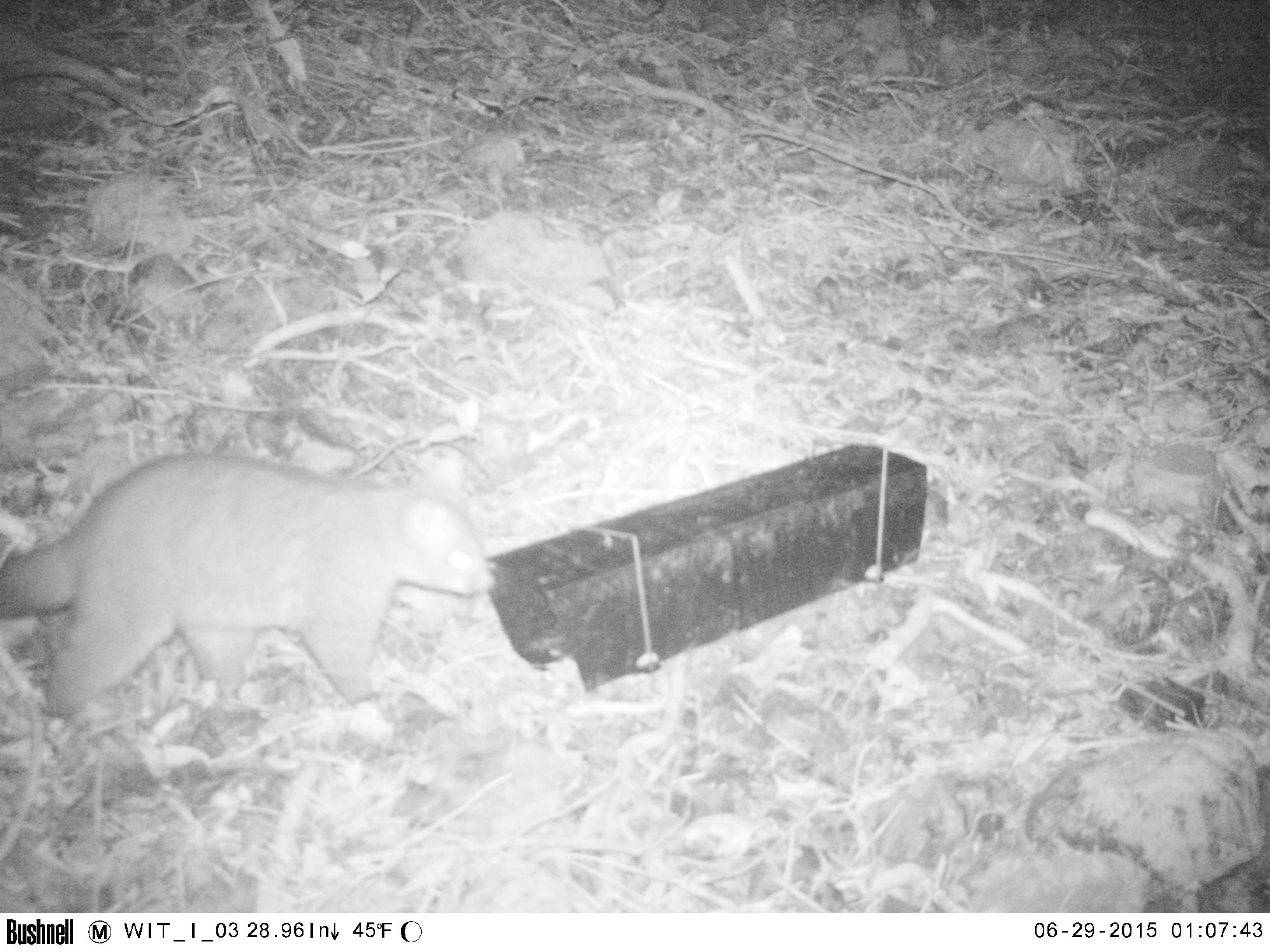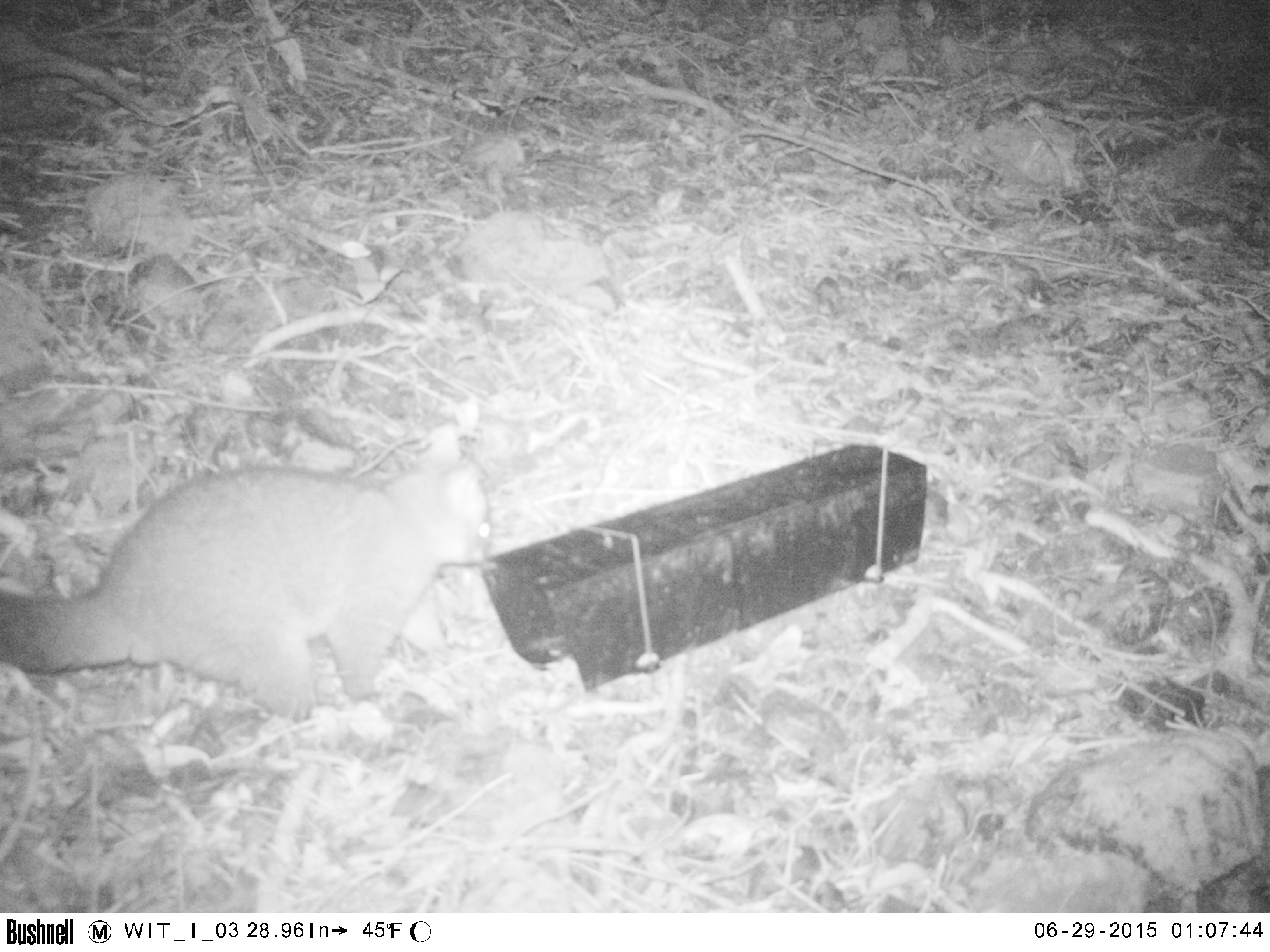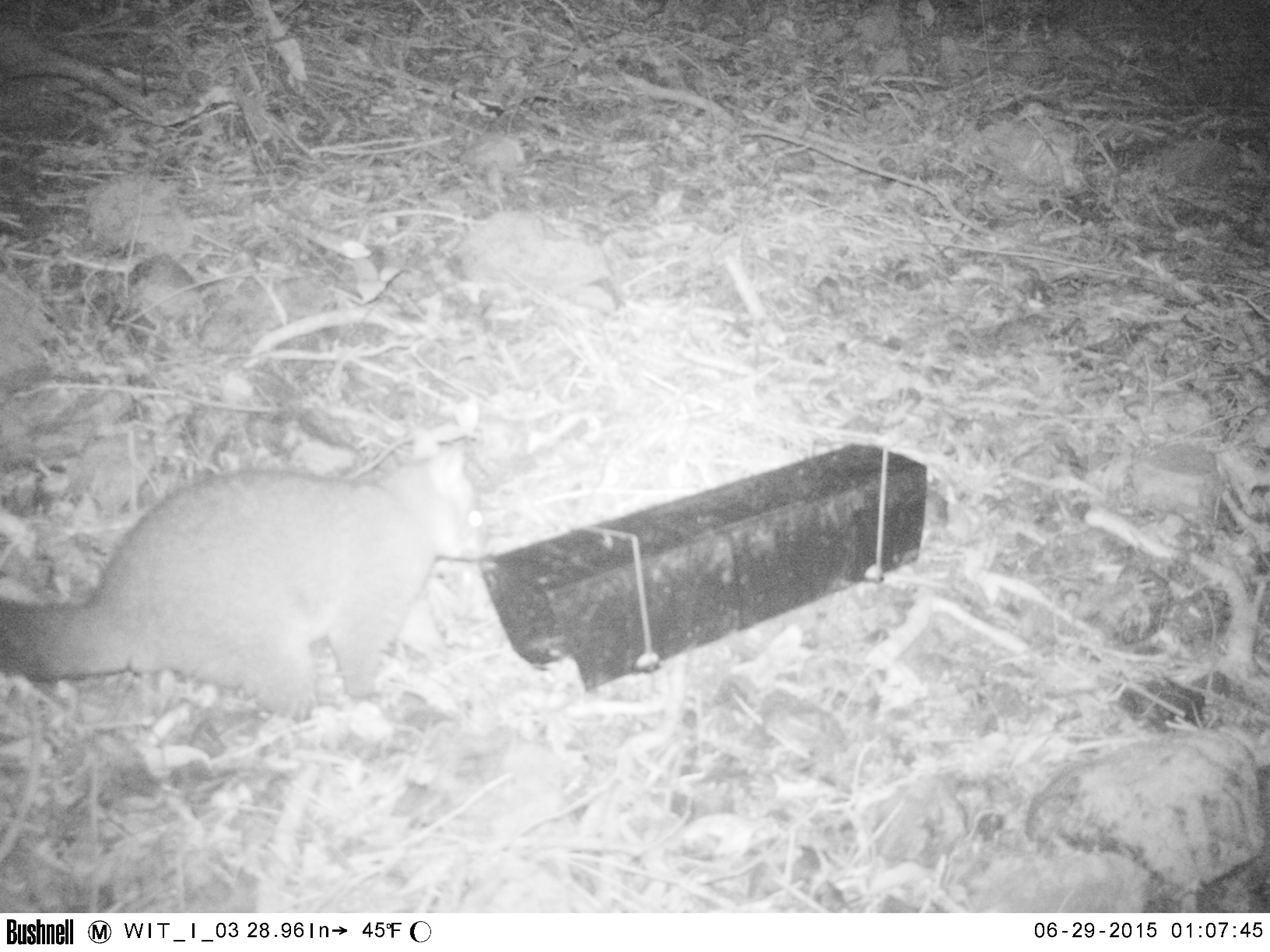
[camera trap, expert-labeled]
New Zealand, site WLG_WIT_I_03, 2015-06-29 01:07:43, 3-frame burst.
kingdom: Animalia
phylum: Chordata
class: Mammalia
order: Diprotodontia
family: Phalangeridae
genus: Trichosurus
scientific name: Trichosurus vulpecula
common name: common brushtail possum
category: possum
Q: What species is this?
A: Possum (common brushtail possum) (Trichosurus vulpecula).